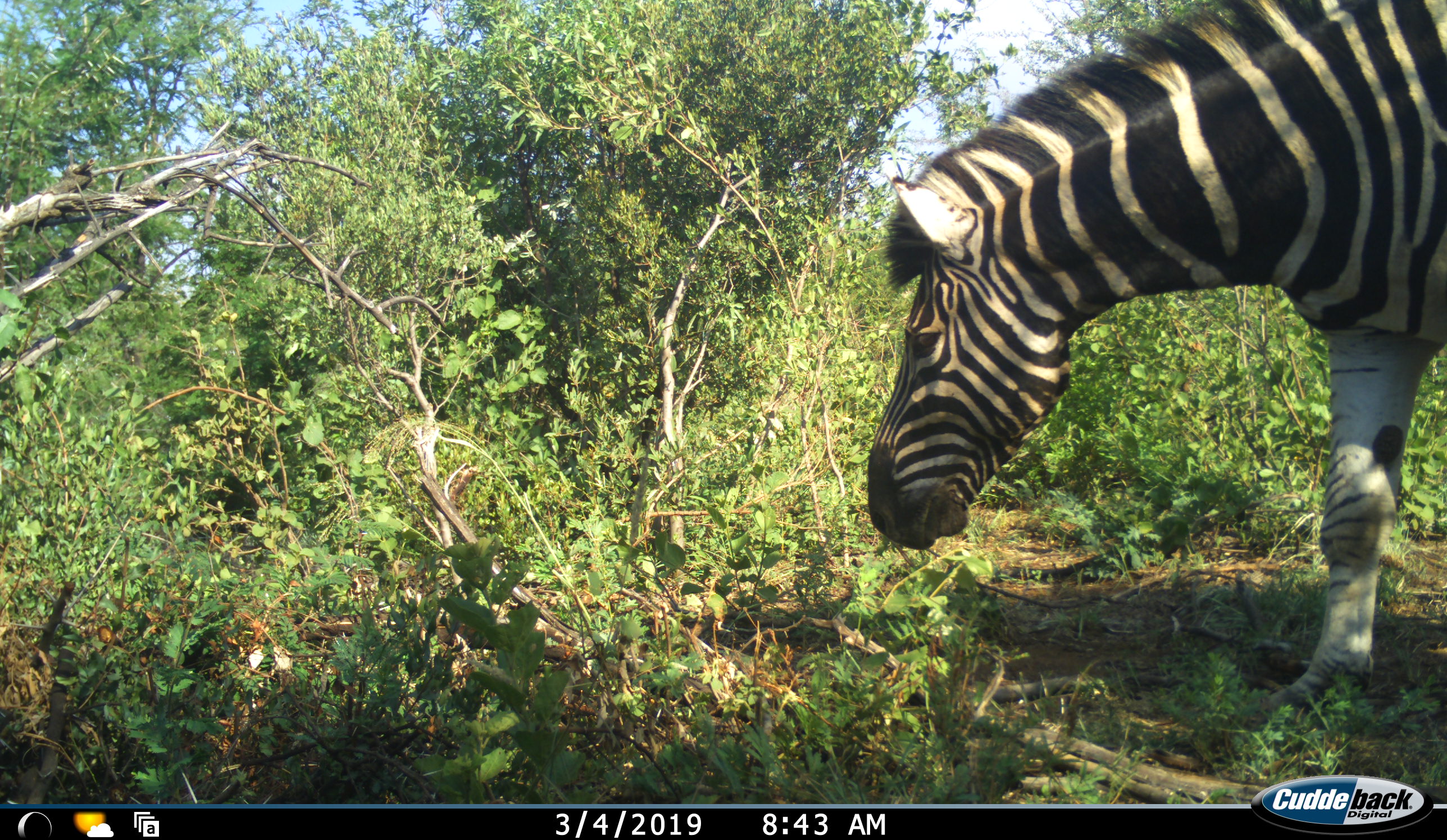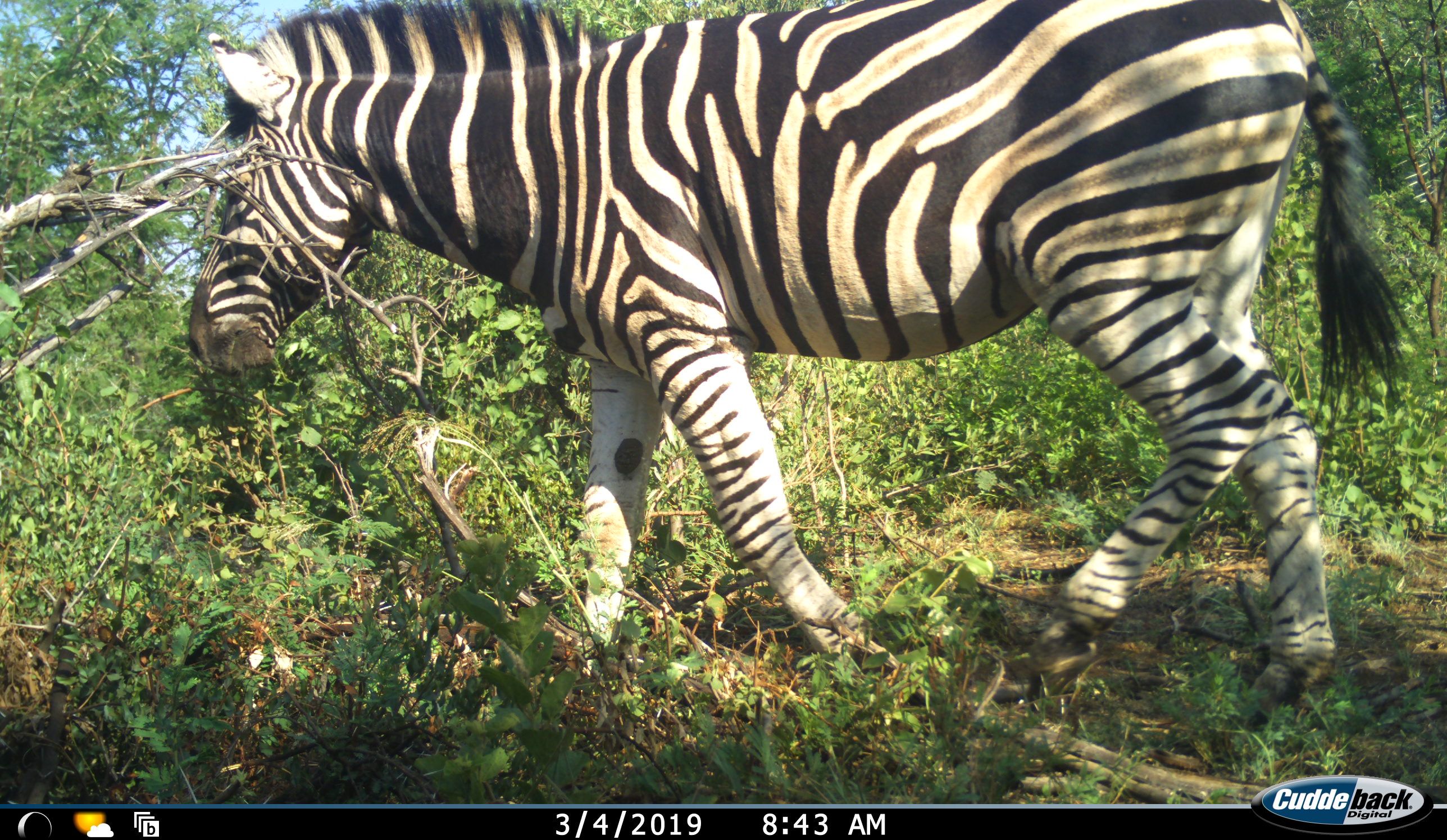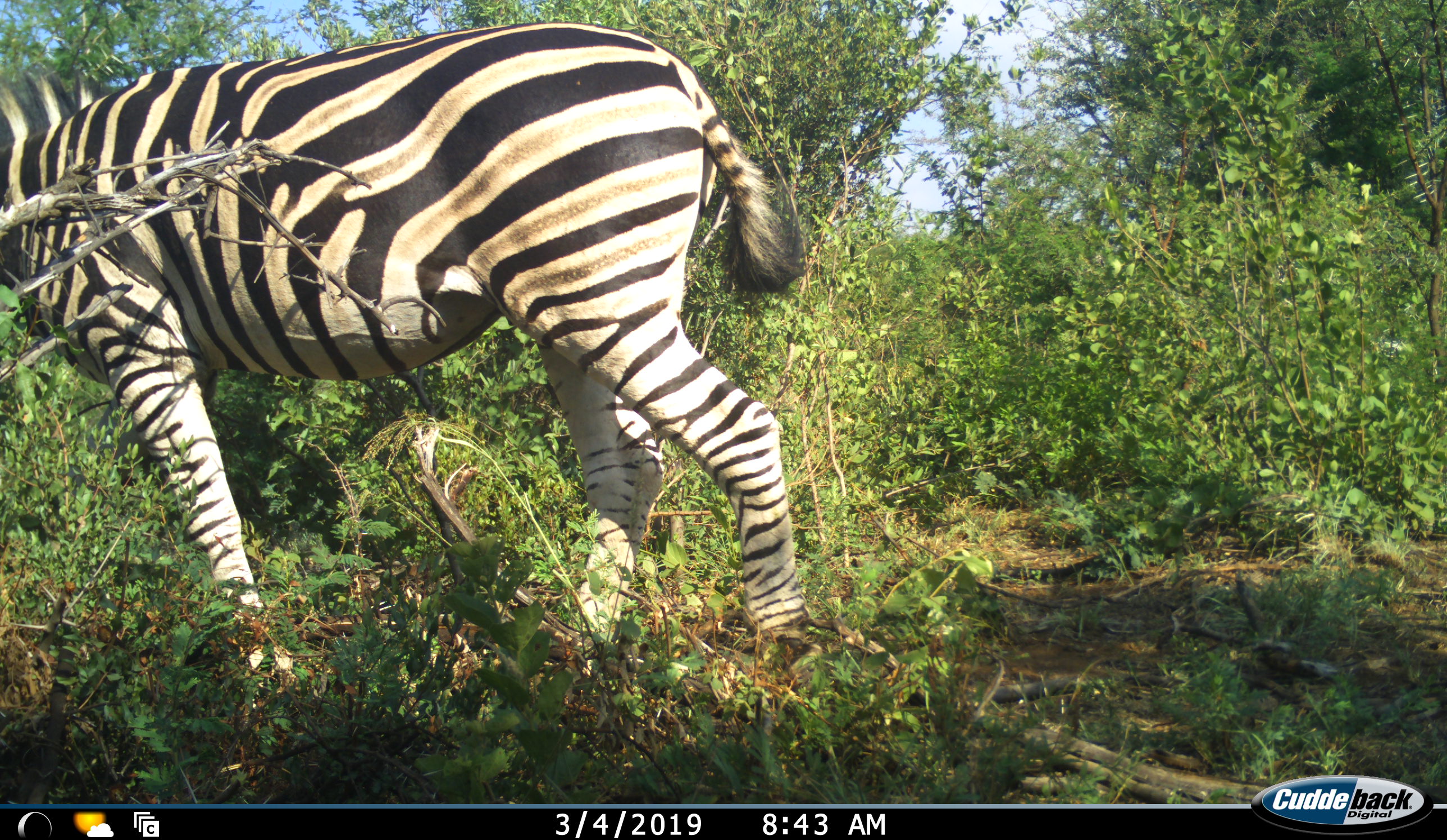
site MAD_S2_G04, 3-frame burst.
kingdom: Animalia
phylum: Chordata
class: Mammalia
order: Perissodactyla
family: Equidae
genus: Equus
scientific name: Equus quagga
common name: plains zebra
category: zebraplains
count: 1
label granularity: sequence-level